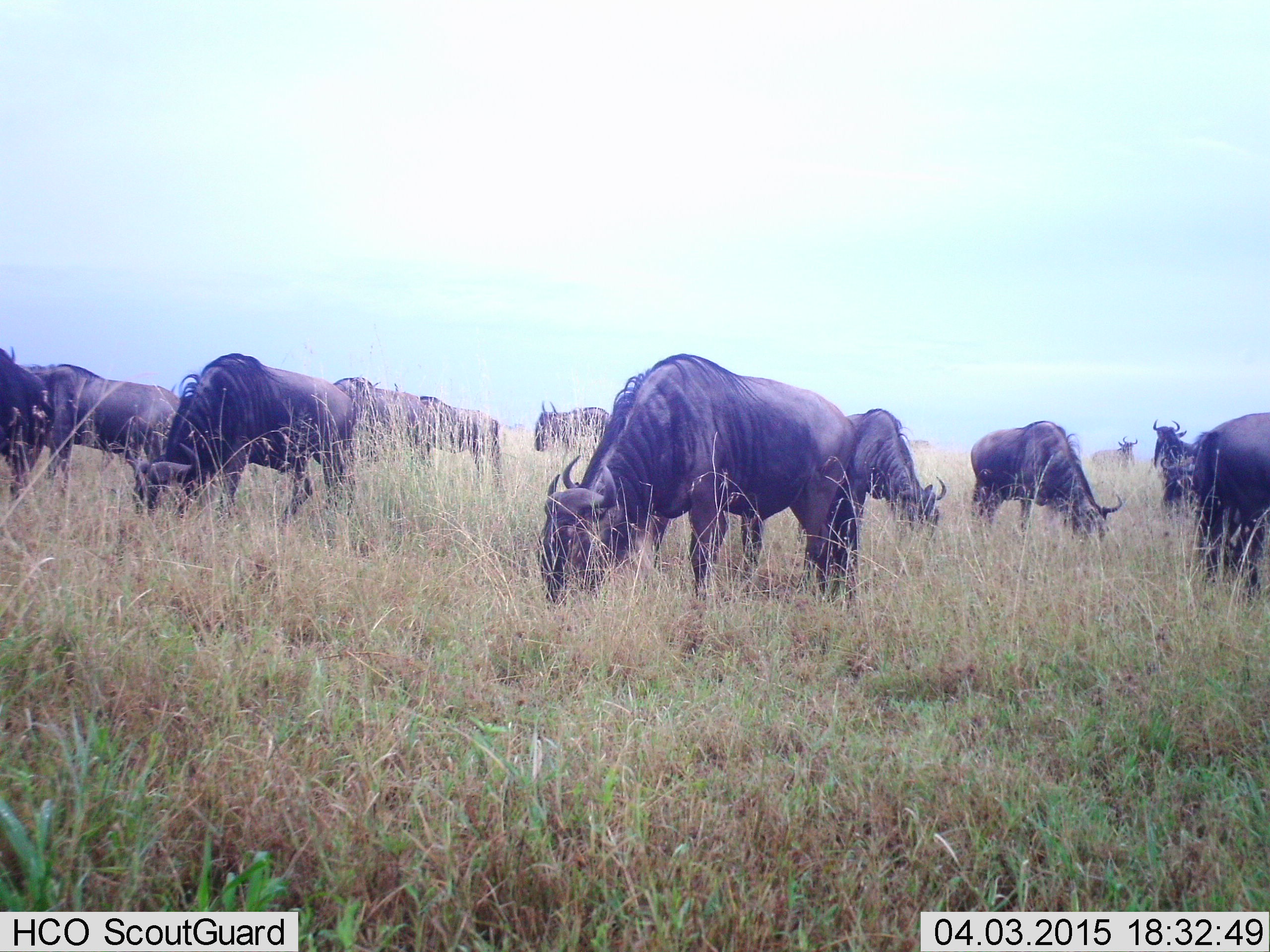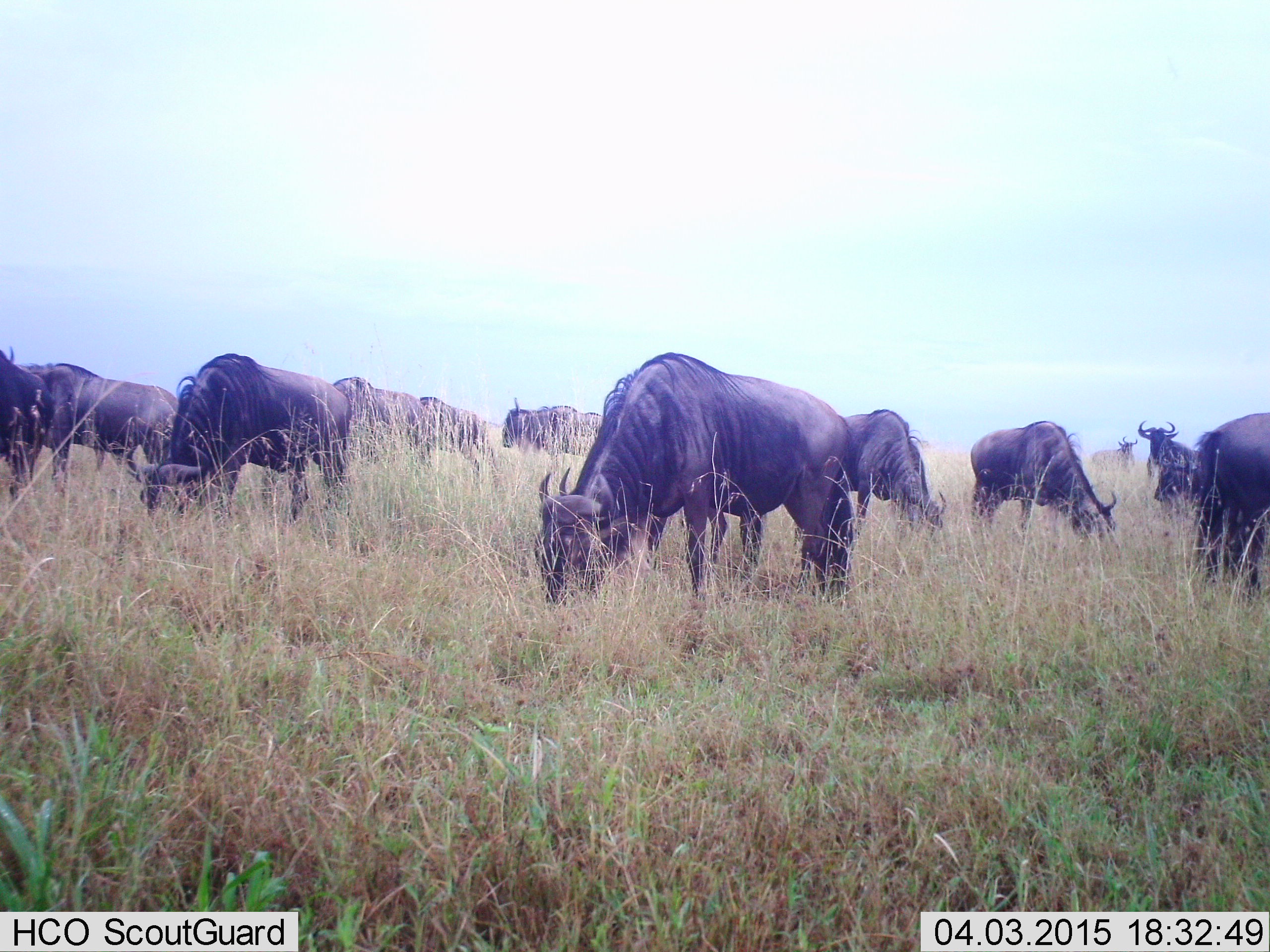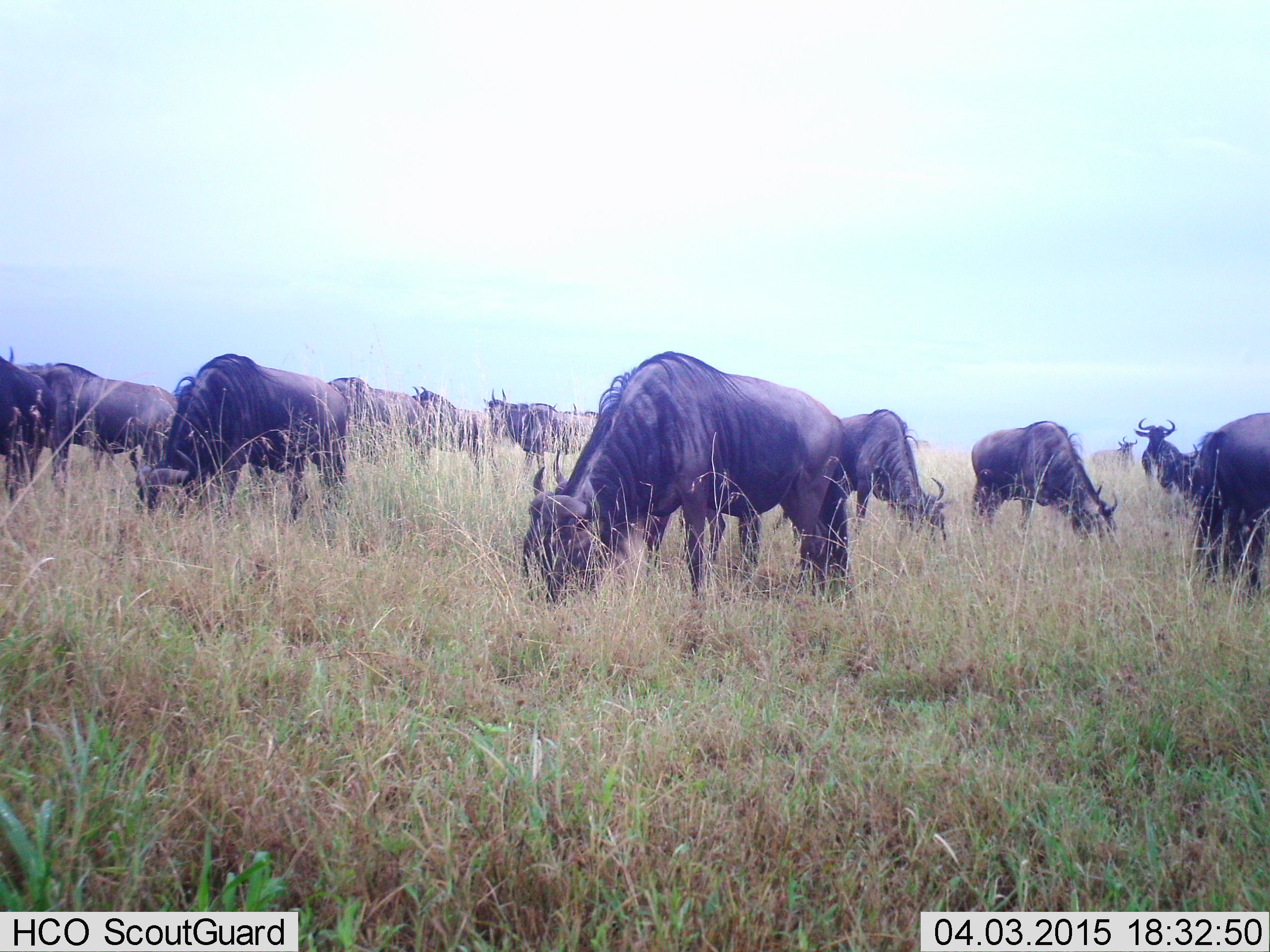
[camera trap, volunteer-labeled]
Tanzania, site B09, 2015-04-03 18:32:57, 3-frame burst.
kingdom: Animalia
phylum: Chordata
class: Mammalia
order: Artiodactyla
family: Bovidae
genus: Connochaetes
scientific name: Connochaetes taurinus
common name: blue wildebeest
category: wildebeest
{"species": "wildebeest (blue wildebeest) (Connochaetes taurinus)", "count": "11-50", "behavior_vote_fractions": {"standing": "40%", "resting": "0%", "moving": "20%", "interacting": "0%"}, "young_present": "0%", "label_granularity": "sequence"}